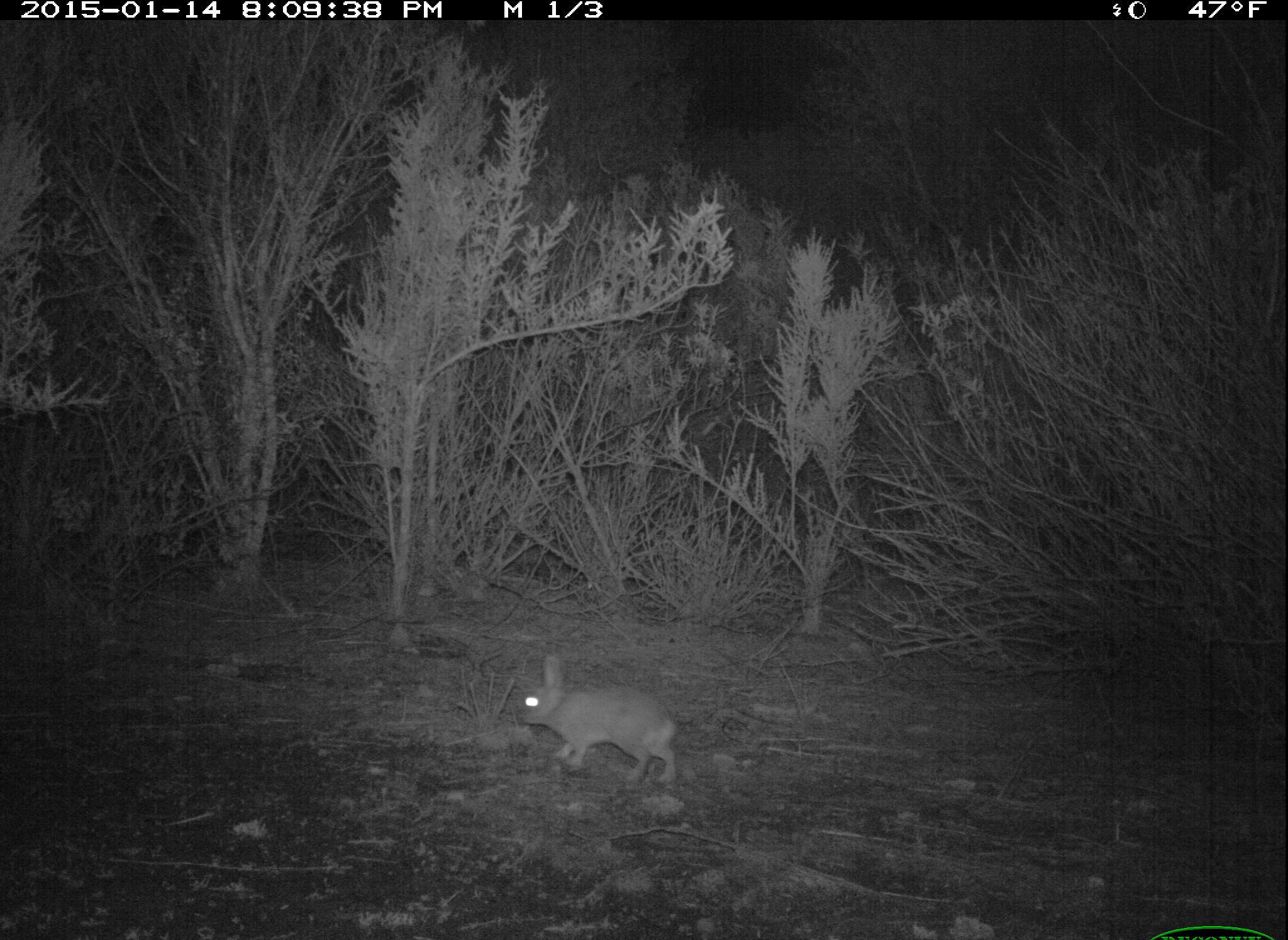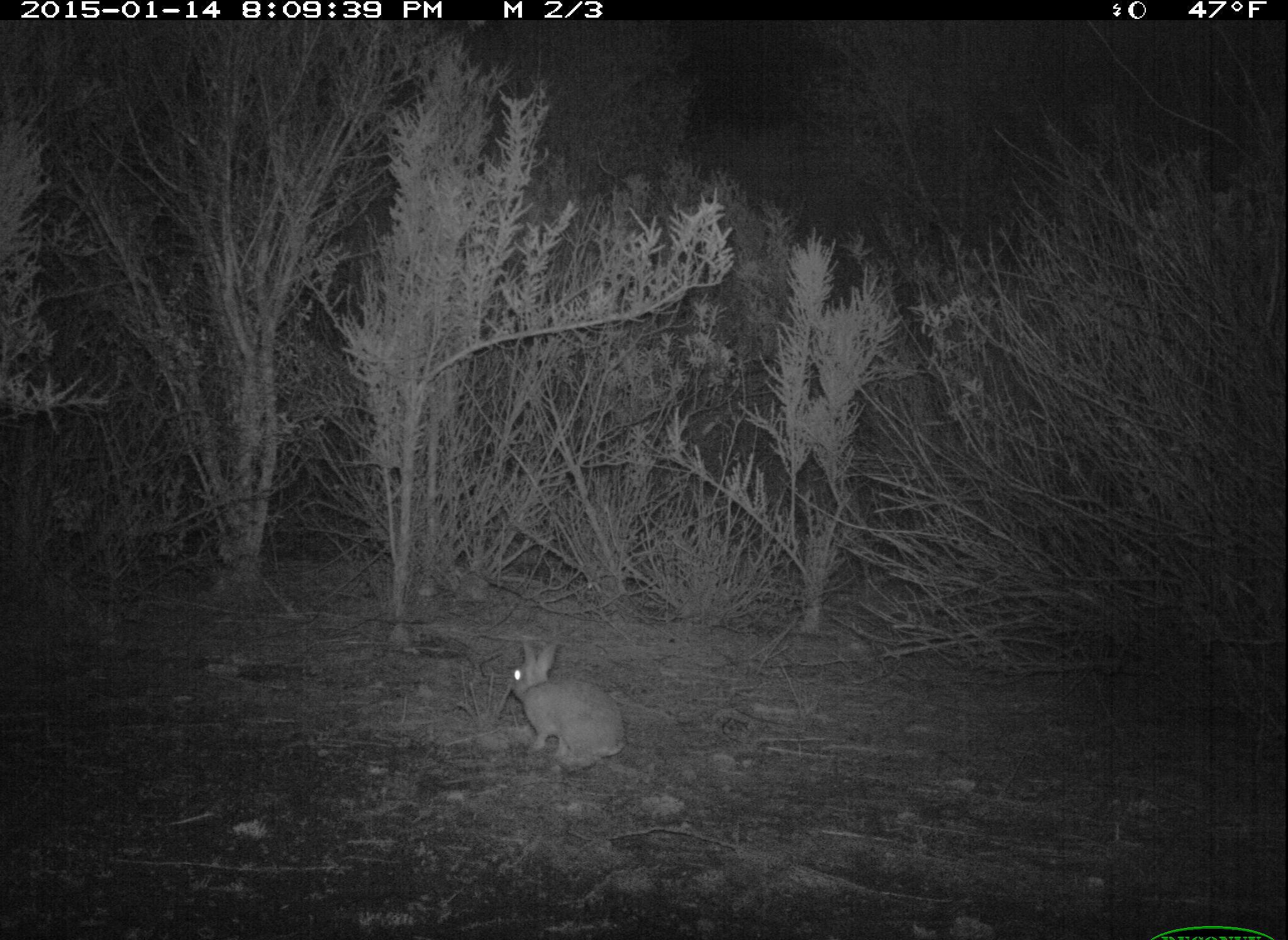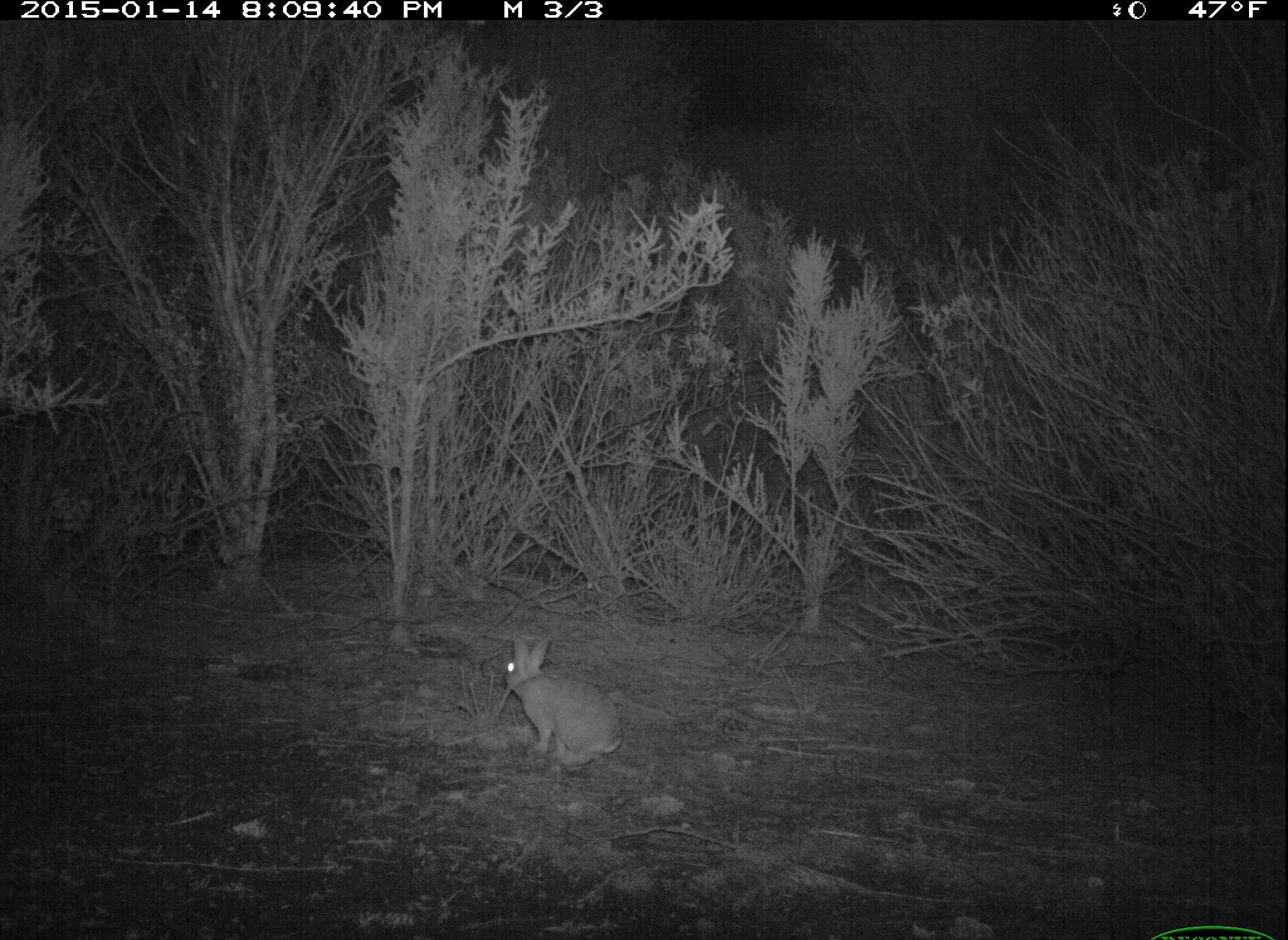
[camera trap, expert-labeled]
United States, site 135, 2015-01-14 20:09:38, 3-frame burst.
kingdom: Animalia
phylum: Chordata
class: Mammalia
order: Lagomorpha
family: Leporidae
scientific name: Leporidae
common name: rabbits and hares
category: rabbit